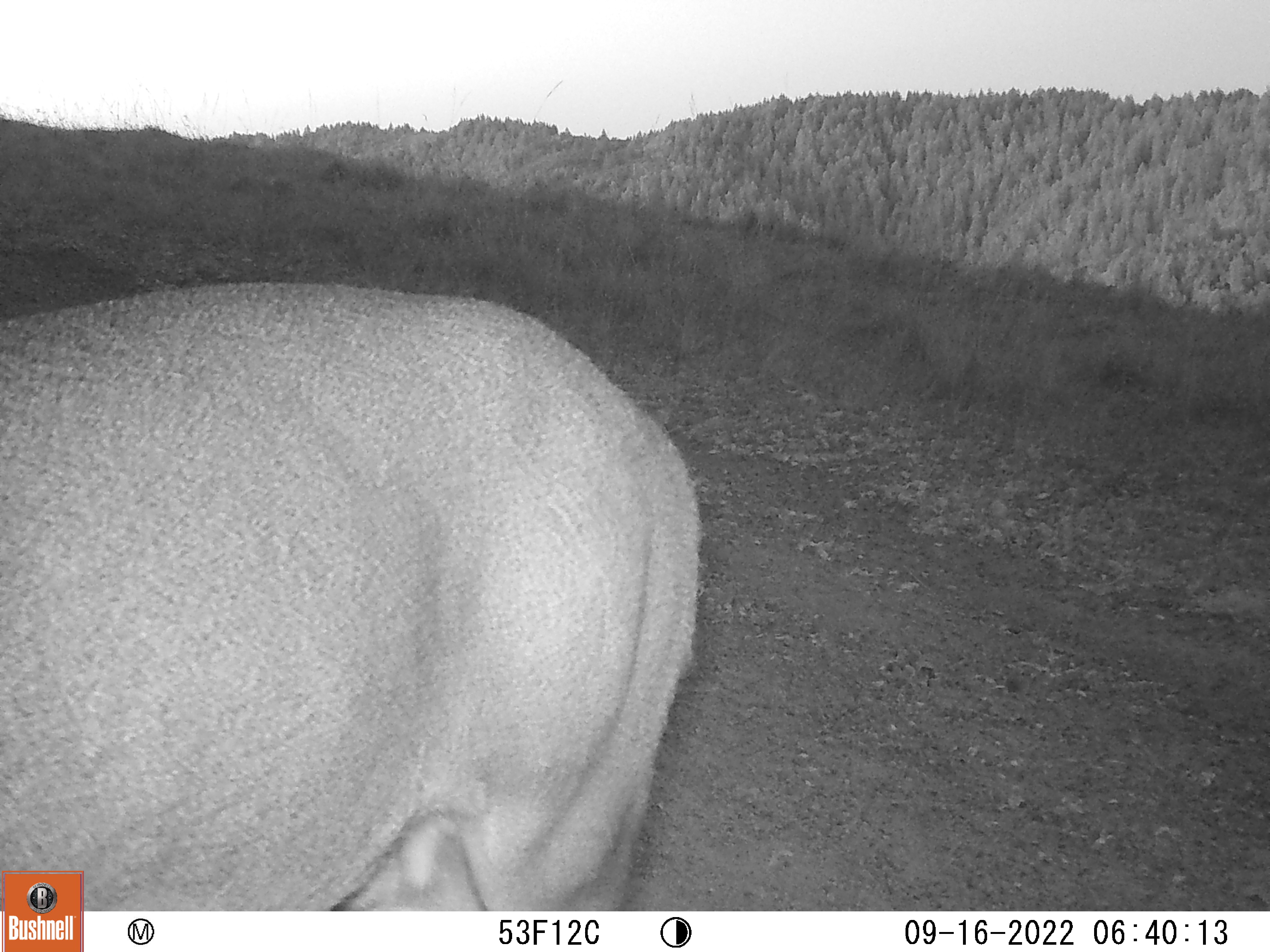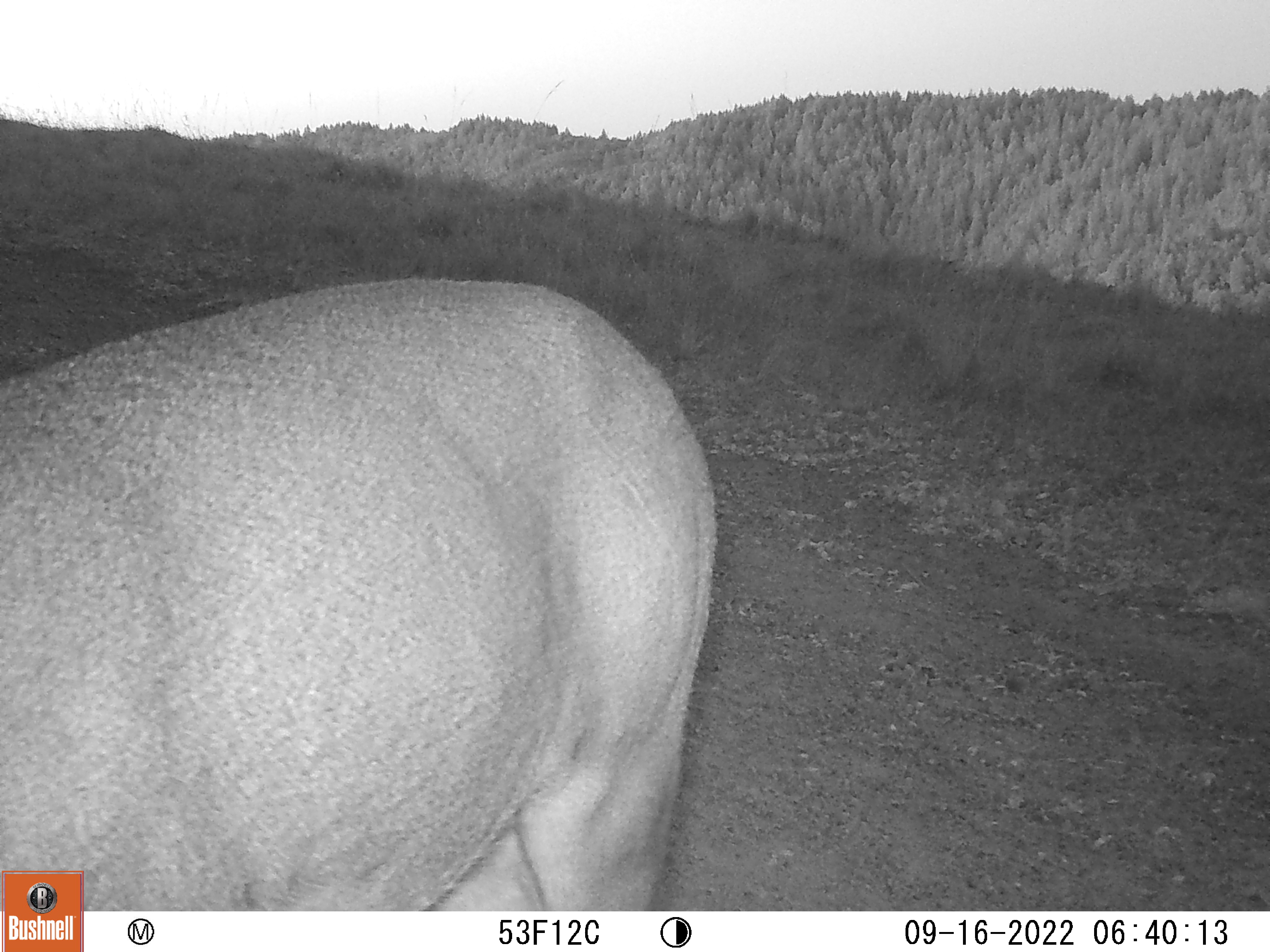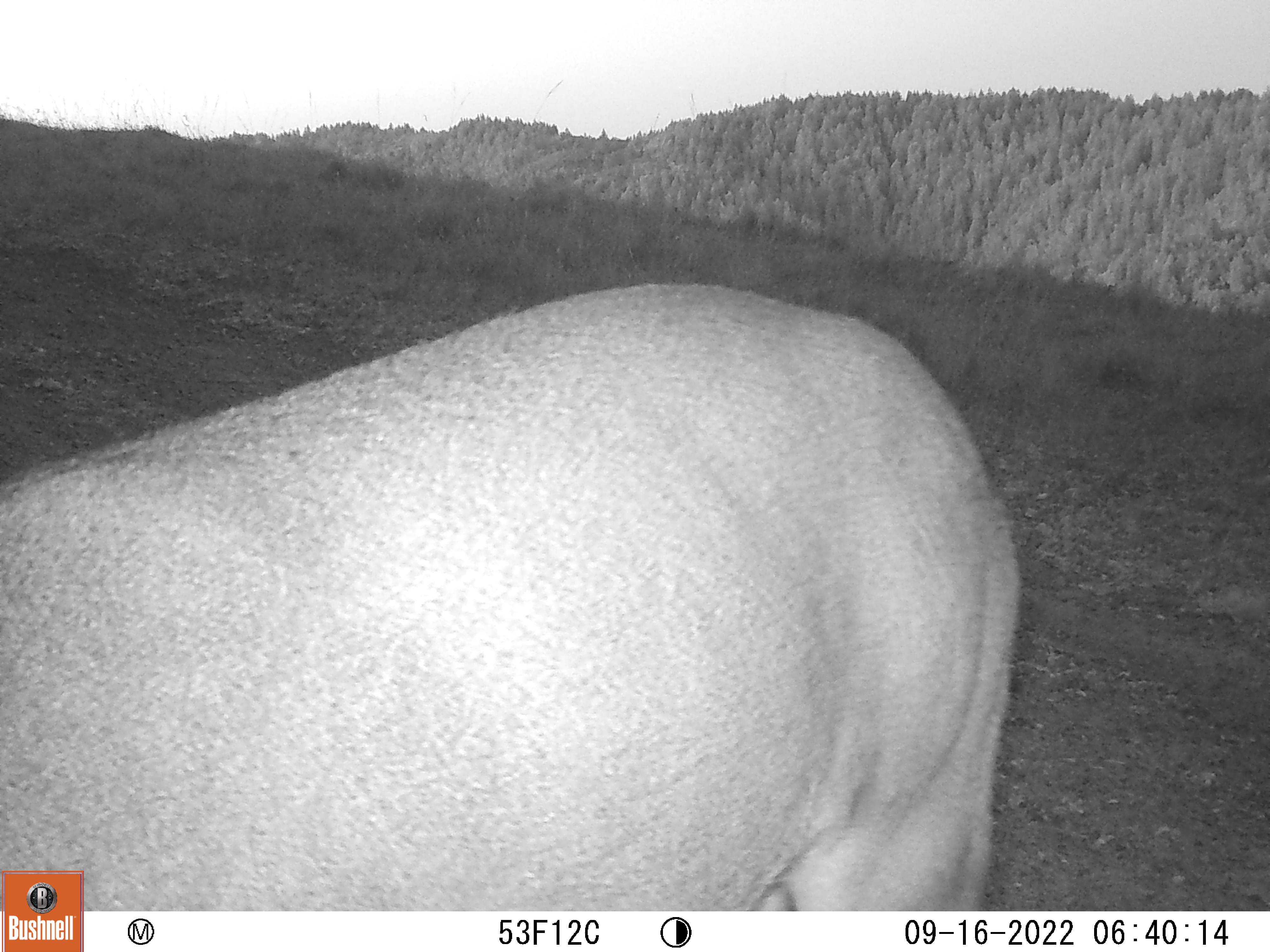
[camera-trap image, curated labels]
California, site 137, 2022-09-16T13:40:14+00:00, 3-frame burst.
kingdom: Animalia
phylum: Chordata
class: Mammalia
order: Artiodactyla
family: Cervidae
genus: Odocoileus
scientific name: Odocoileus hemionus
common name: mule deer